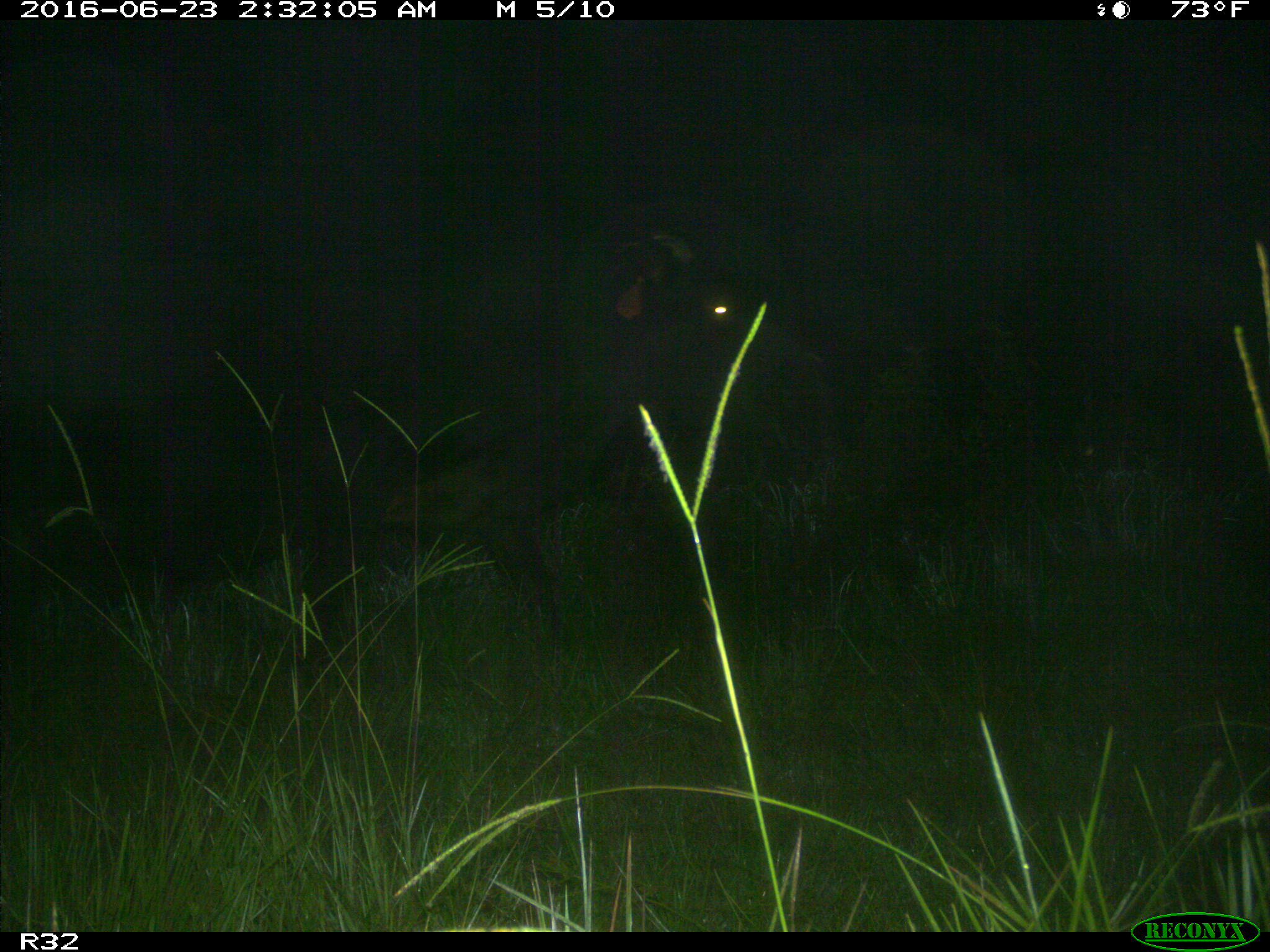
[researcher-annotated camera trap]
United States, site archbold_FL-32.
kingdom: Animalia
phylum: Chordata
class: Mammalia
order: Artiodactyla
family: Bovidae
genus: Bos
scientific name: Bos taurus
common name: domestic cow